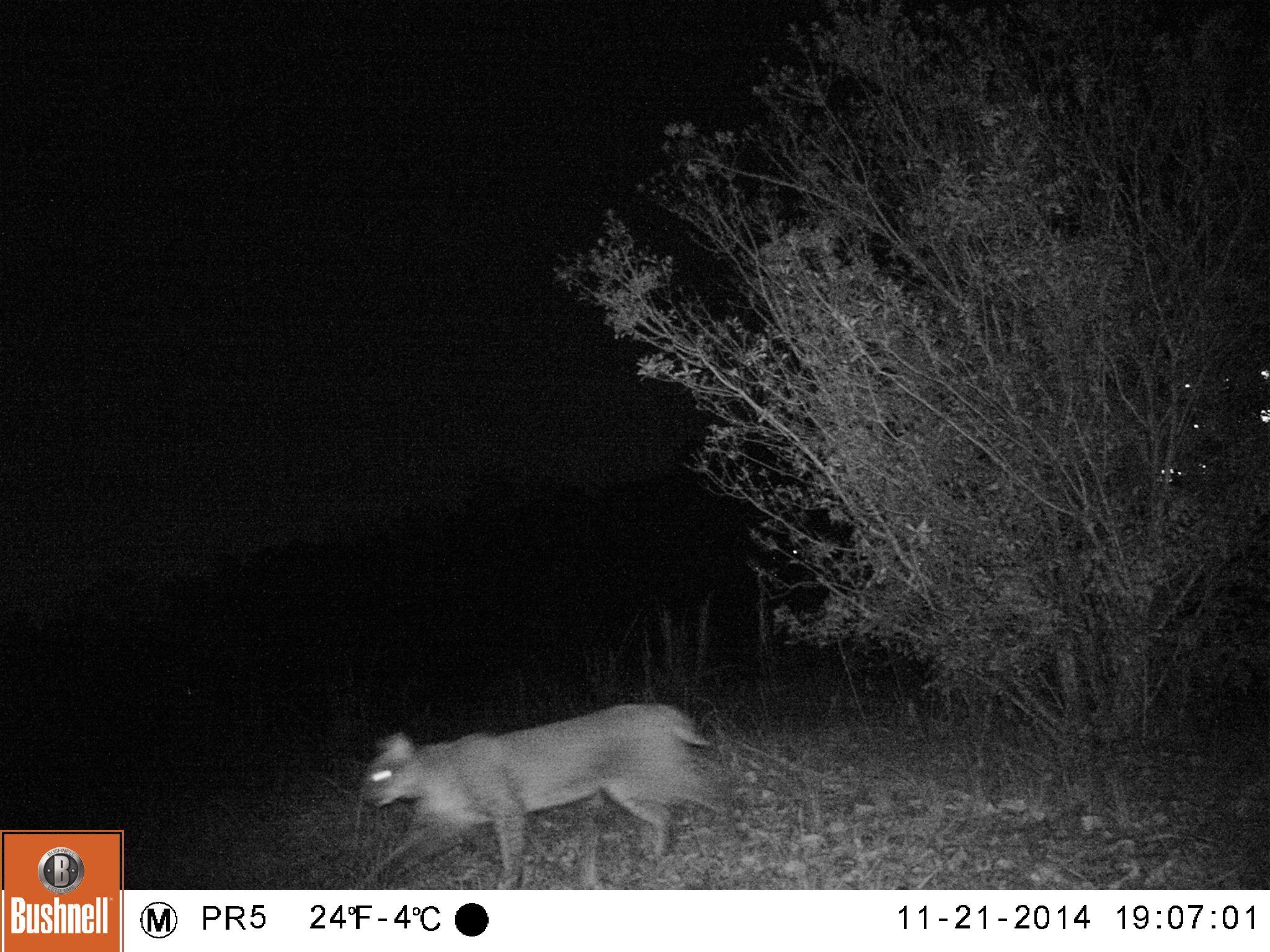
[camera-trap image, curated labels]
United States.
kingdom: Animalia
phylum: Chordata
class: Mammalia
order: Carnivora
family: Felidae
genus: Lynx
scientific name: Lynx rufus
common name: bobcat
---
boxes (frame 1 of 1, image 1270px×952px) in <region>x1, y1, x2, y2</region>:
Bobcat: <region>333, 687, 746, 891</region>